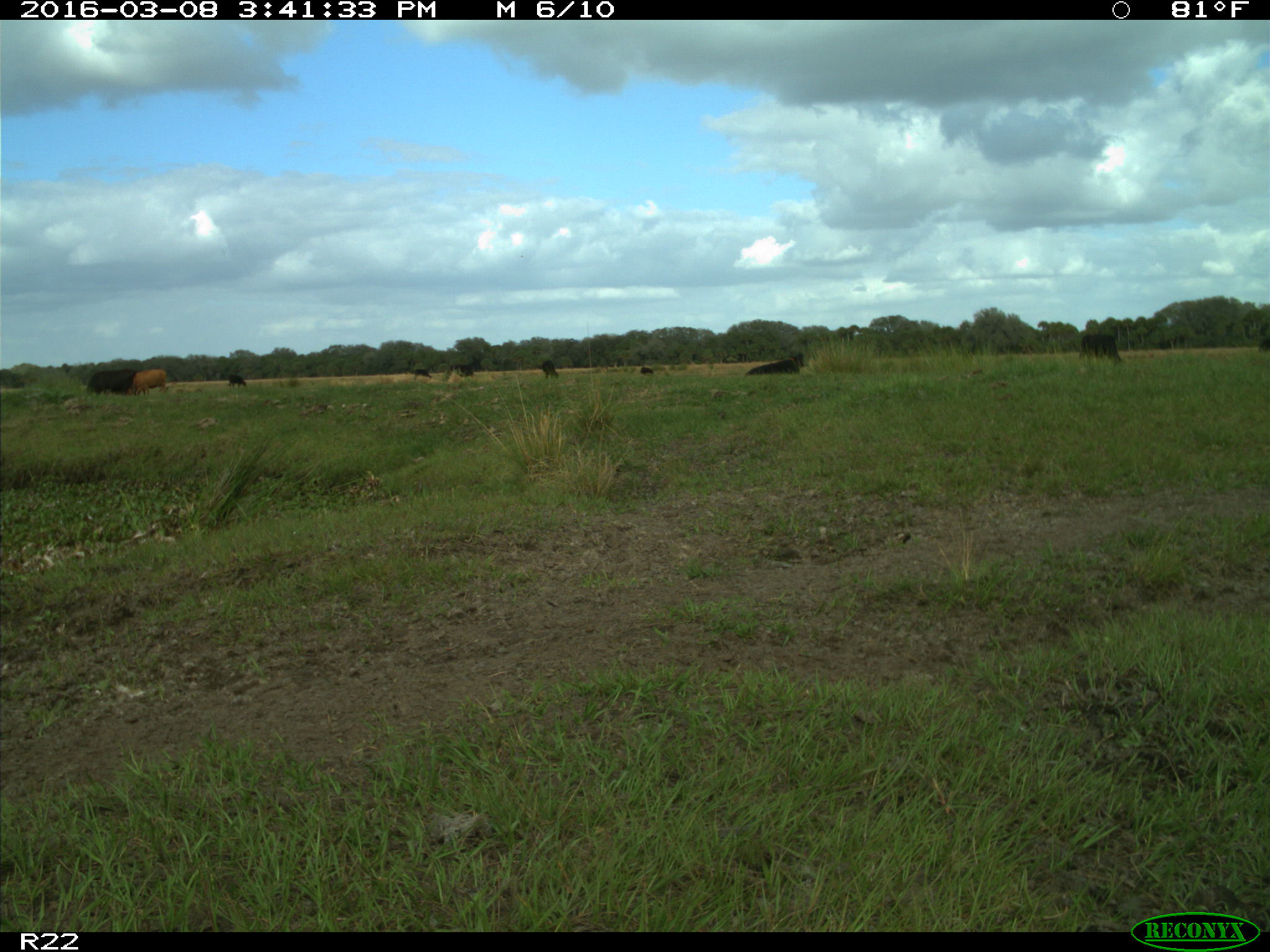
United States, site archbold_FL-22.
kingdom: Animalia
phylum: Chordata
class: Mammalia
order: Artiodactyla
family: Bovidae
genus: Bos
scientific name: Bos taurus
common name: domestic cow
Bos taurus (domestic cow).